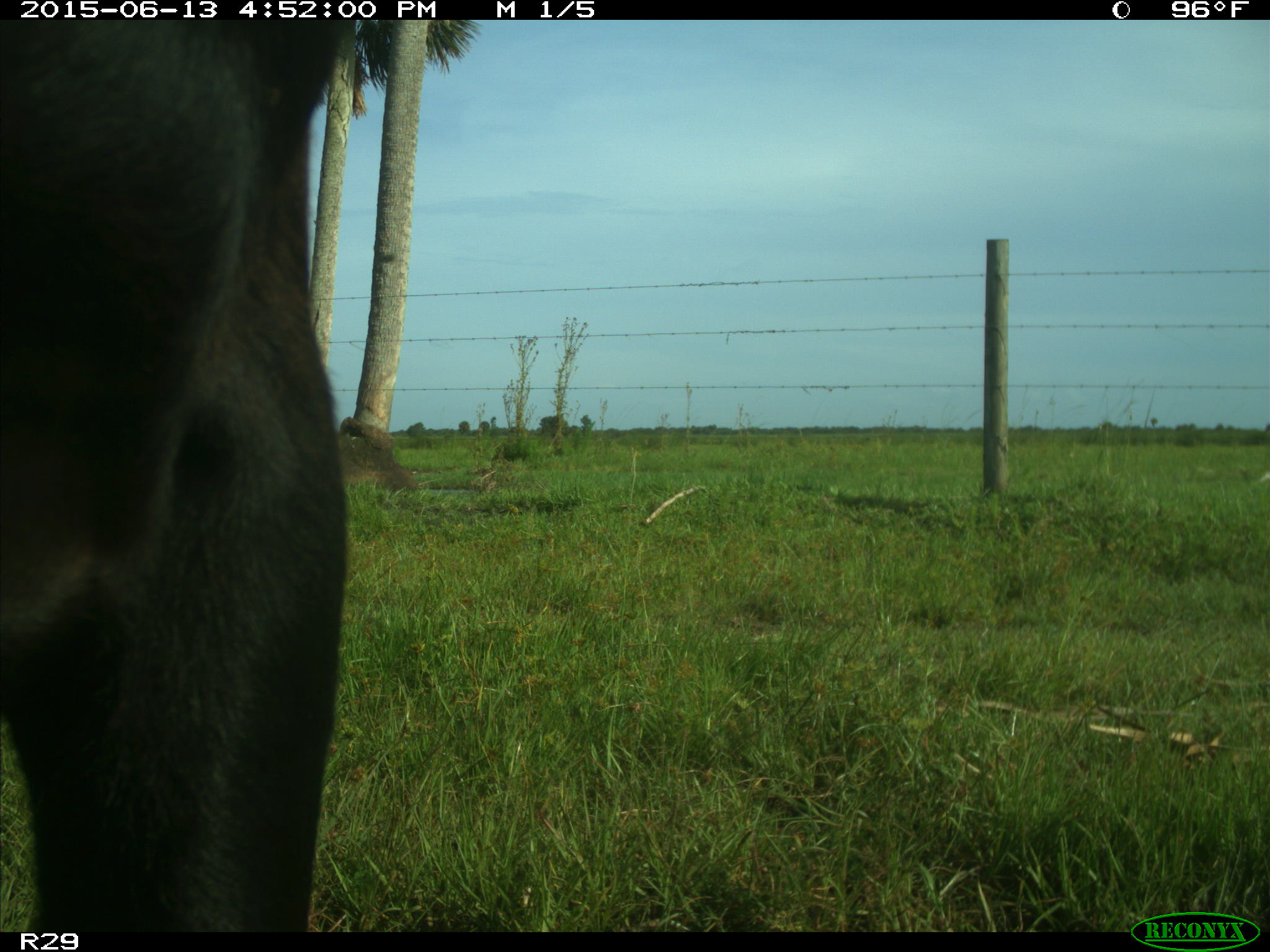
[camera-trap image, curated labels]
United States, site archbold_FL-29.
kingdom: Animalia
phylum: Chordata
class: Mammalia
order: Artiodactyla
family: Bovidae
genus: Bos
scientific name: Bos taurus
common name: domestic cow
Bos taurus (domestic cow).